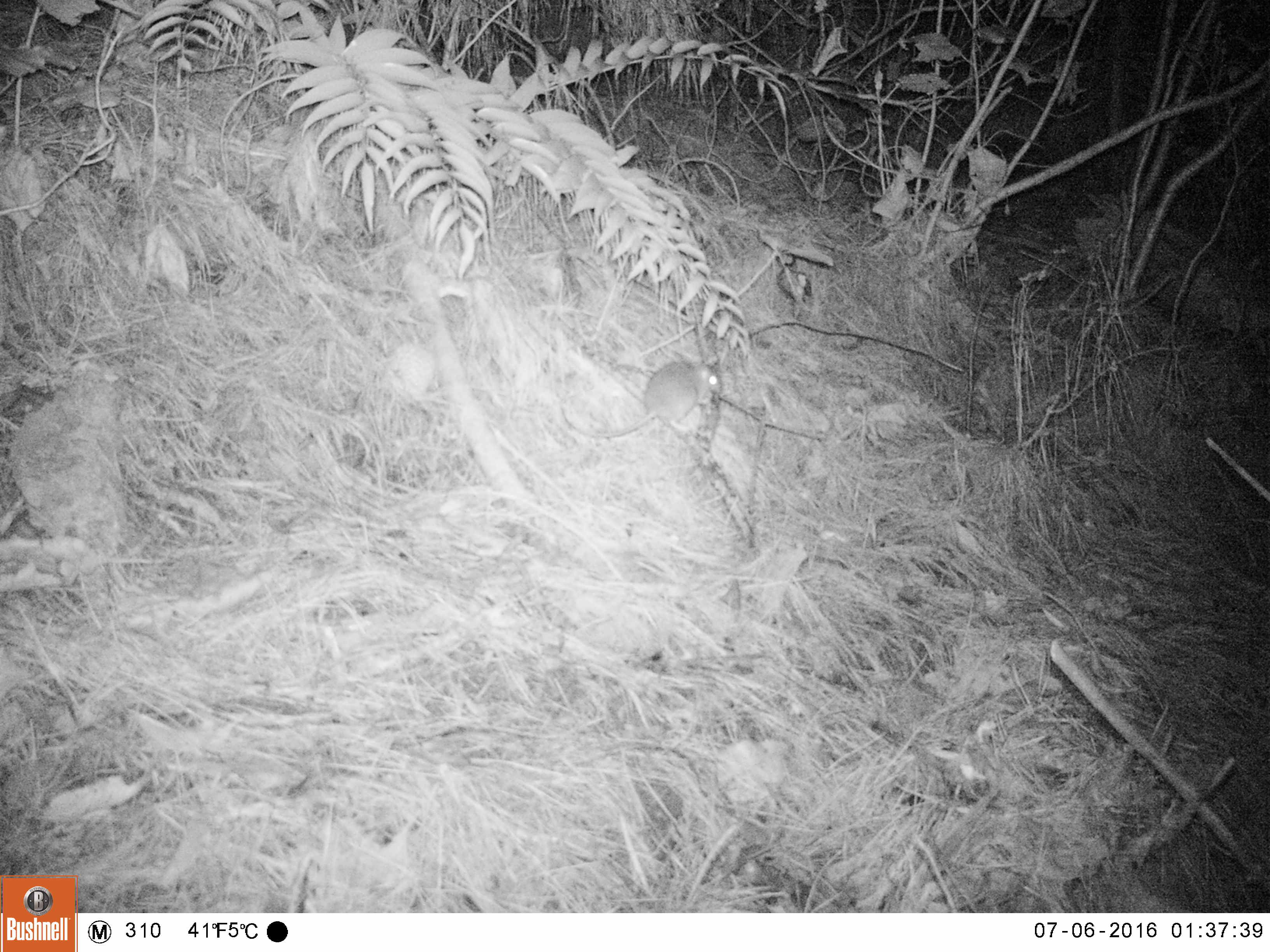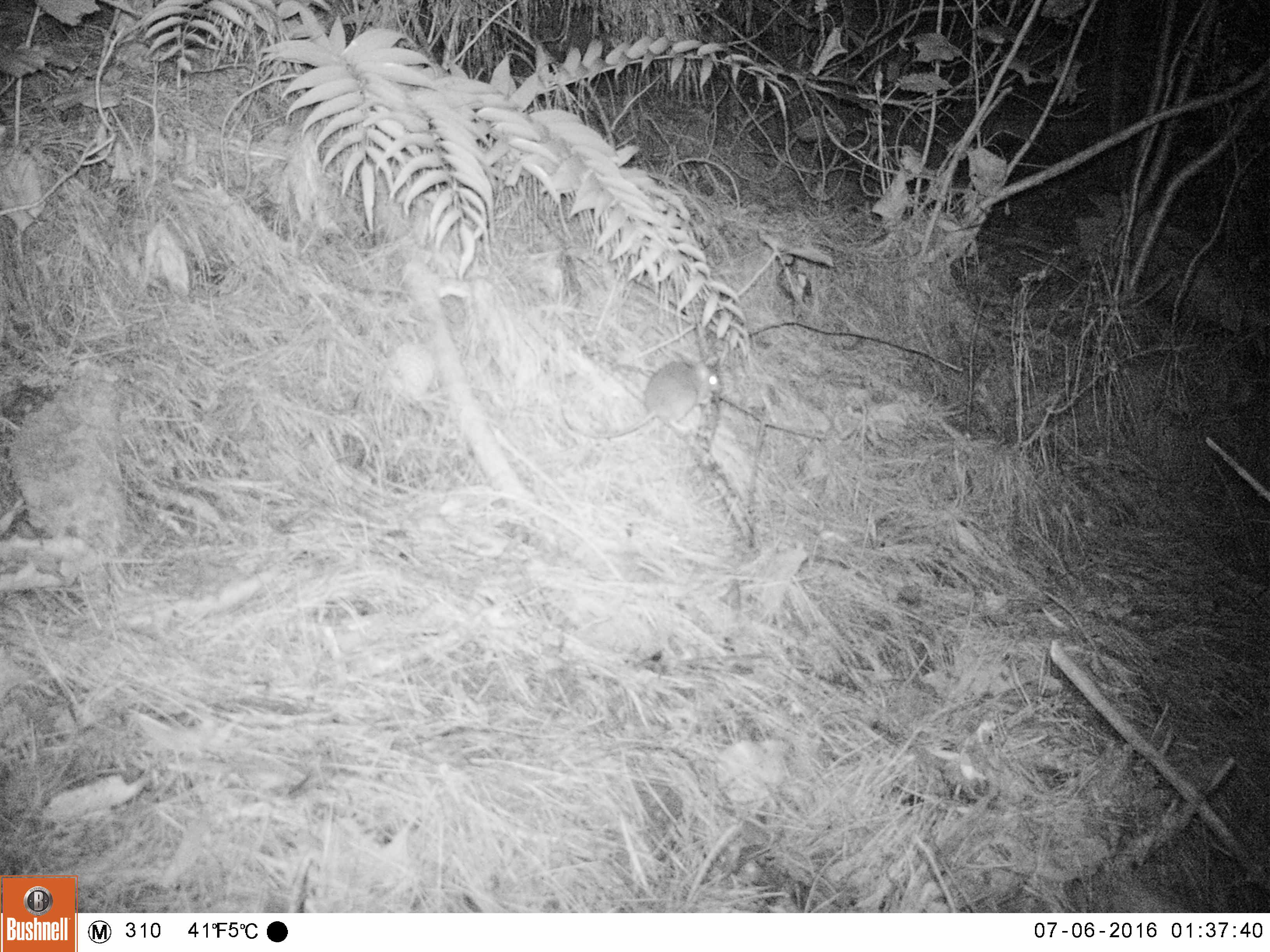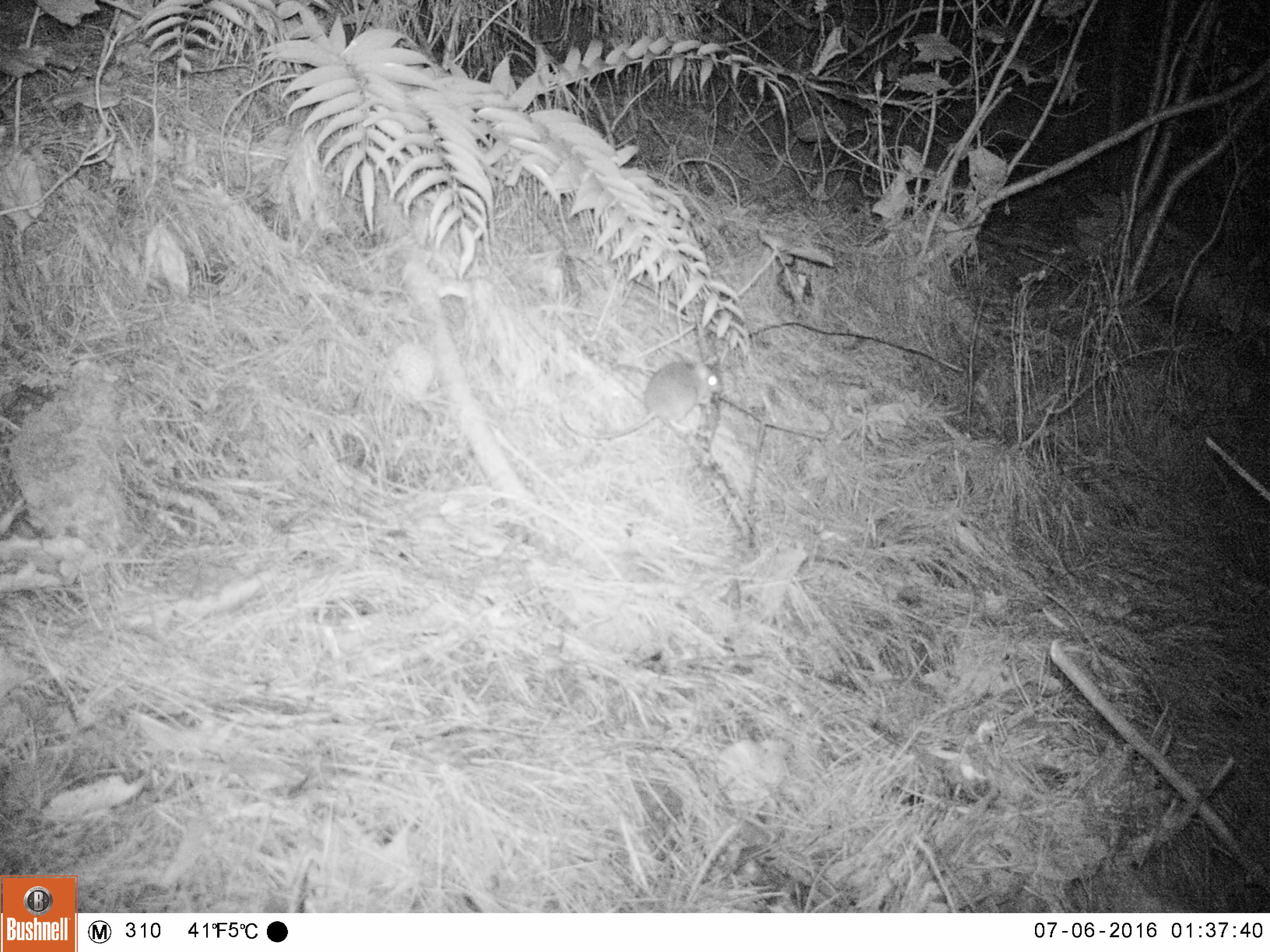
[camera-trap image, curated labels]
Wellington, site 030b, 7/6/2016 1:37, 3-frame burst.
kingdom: Animalia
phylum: Chordata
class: Mammalia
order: Rodentia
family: Muridae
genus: Rattus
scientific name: Rattus rattus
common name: ship rat